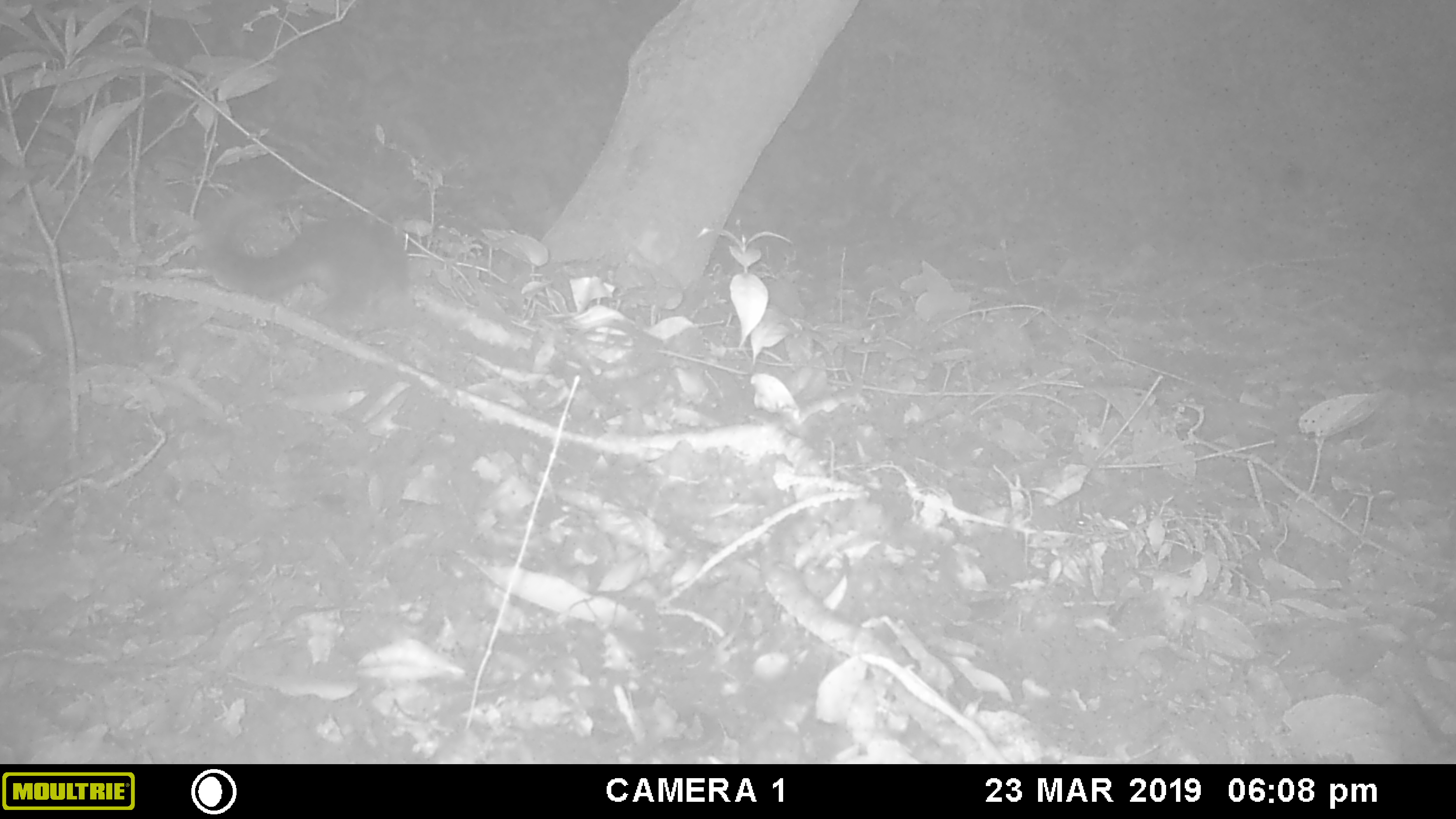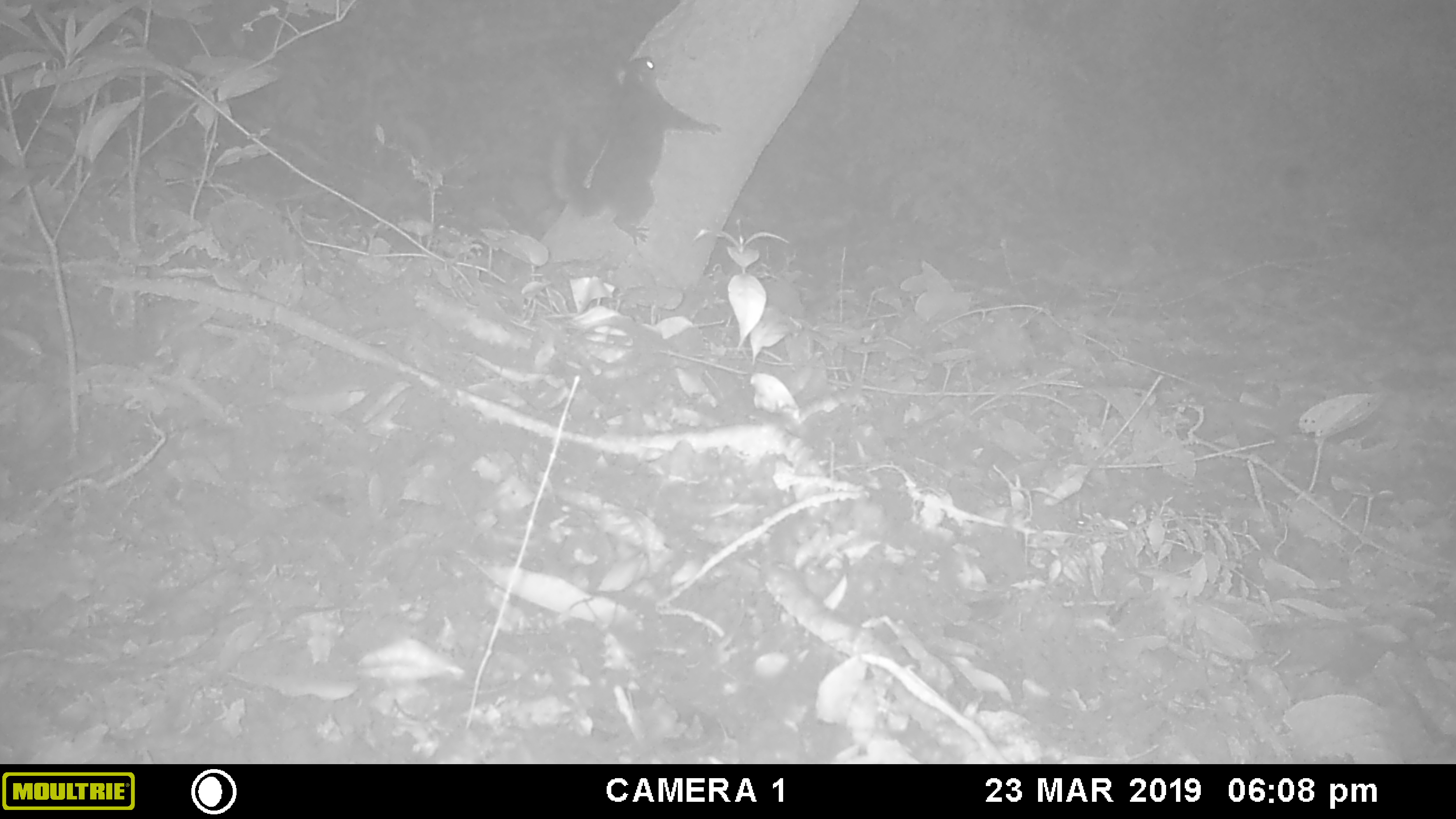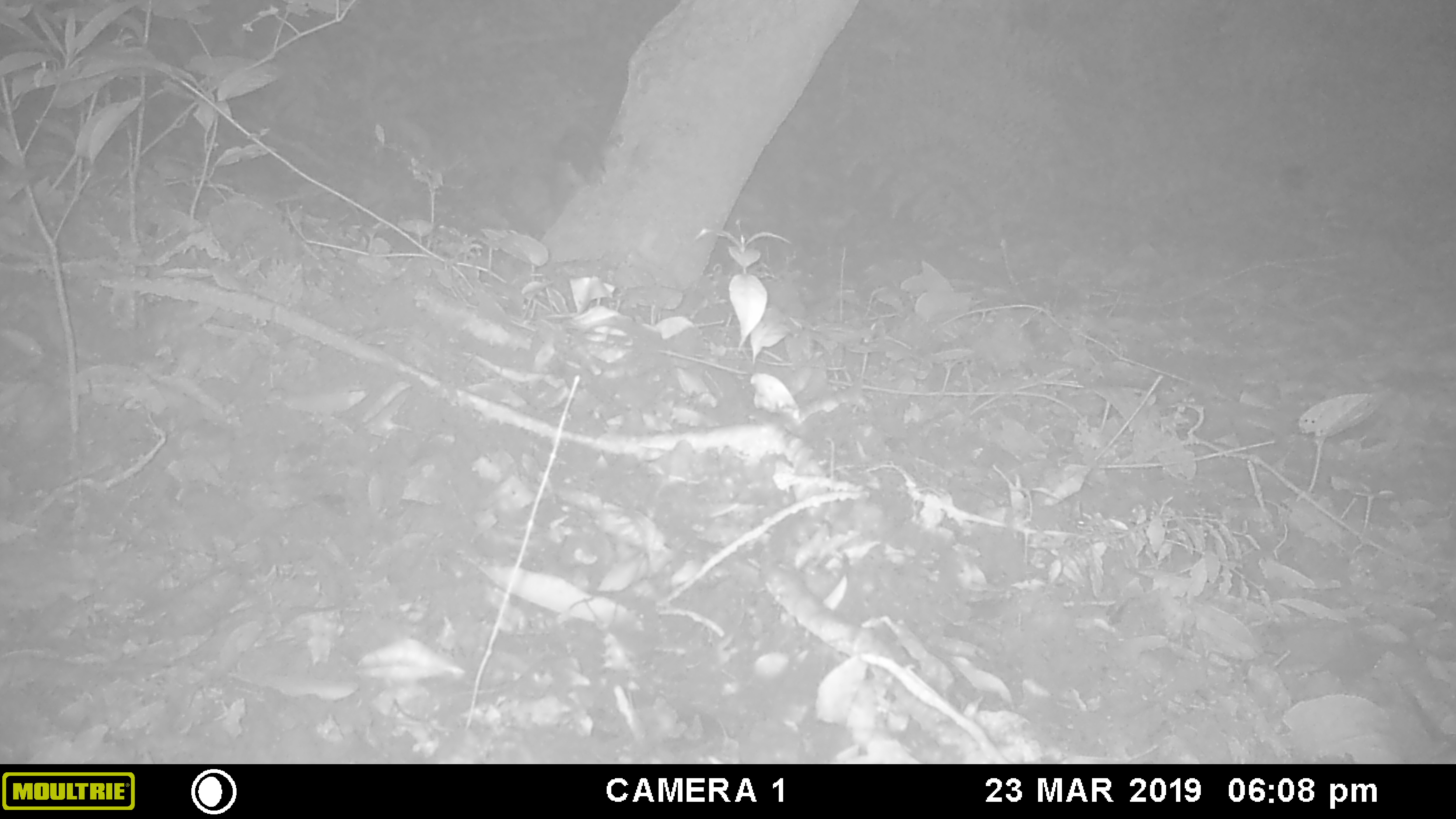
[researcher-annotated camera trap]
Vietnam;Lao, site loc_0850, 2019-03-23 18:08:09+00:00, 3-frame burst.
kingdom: Animalia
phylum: Chordata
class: Mammalia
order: Rodentia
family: Sciuridae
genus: Sciurus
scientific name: Sciurus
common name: squirrel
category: unidentified squirrel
Unidentified squirrel (squirrel) (Sciurus). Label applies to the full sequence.